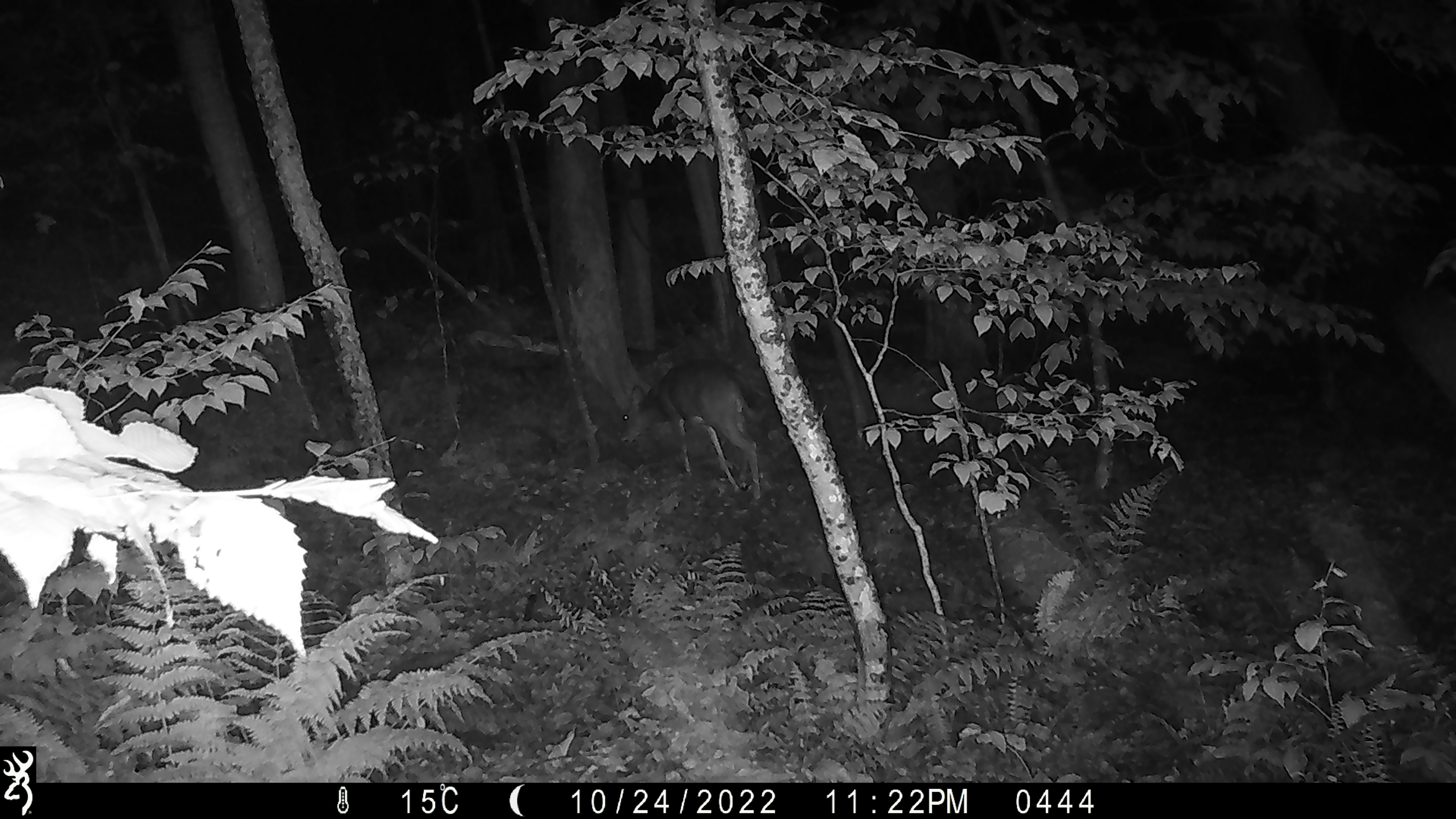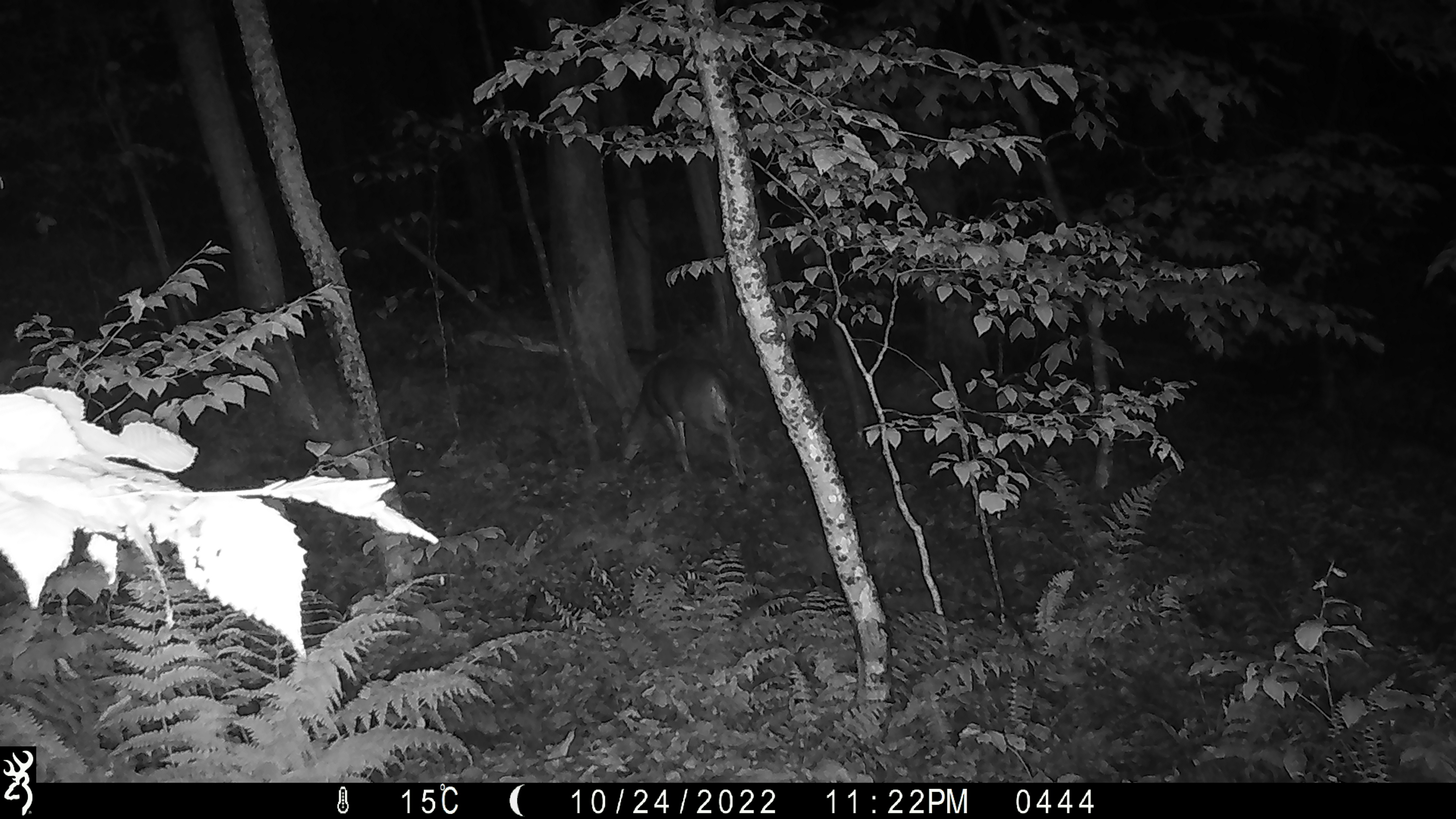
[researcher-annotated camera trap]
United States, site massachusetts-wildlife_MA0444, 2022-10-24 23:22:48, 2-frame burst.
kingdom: Animalia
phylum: Chordata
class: Mammalia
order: Artiodactyla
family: Cervidae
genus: Odocoileus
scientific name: Odocoileus virginianus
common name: white-tailed deer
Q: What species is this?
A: White-tailed deer (Odocoileus virginianus).